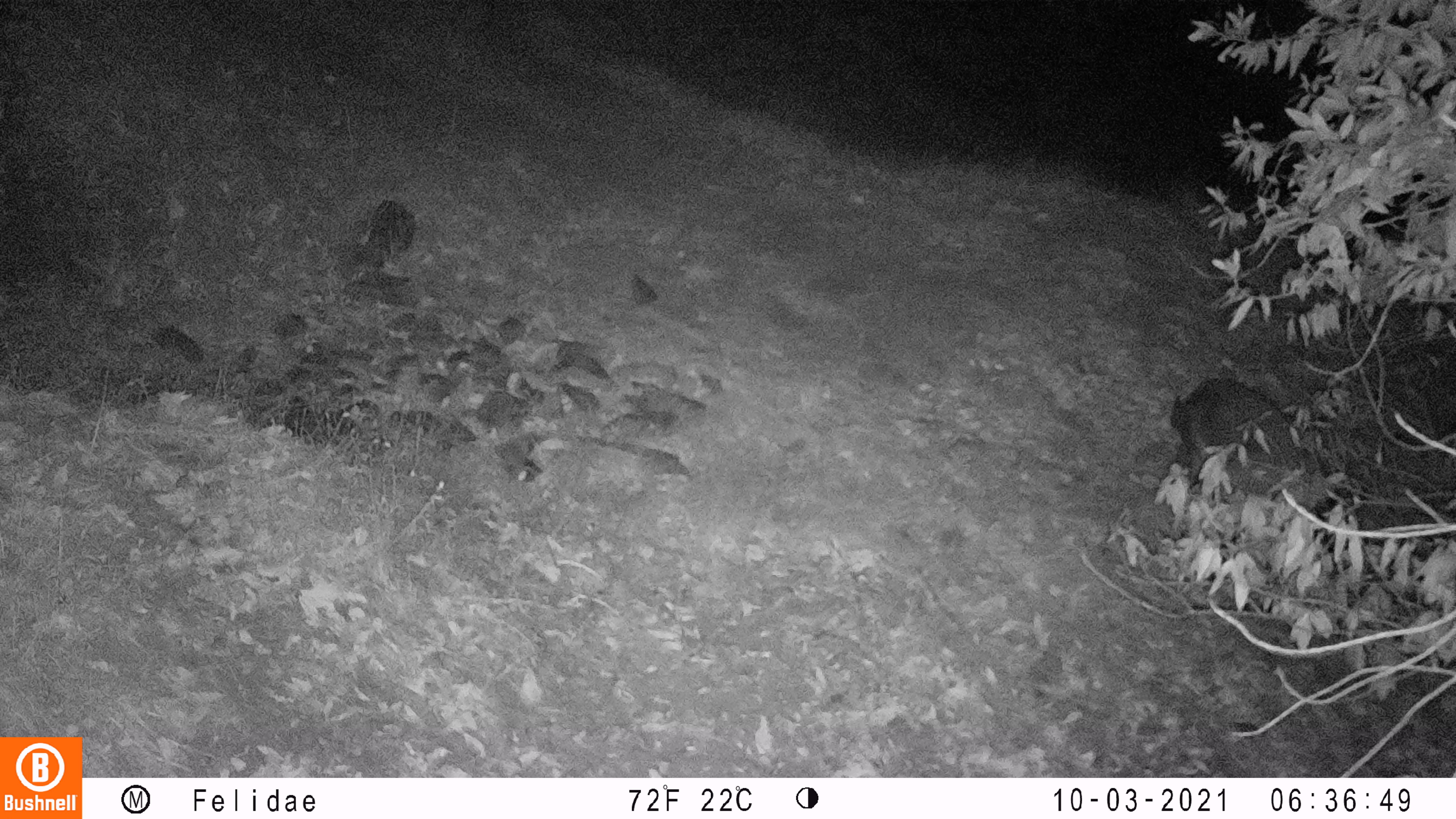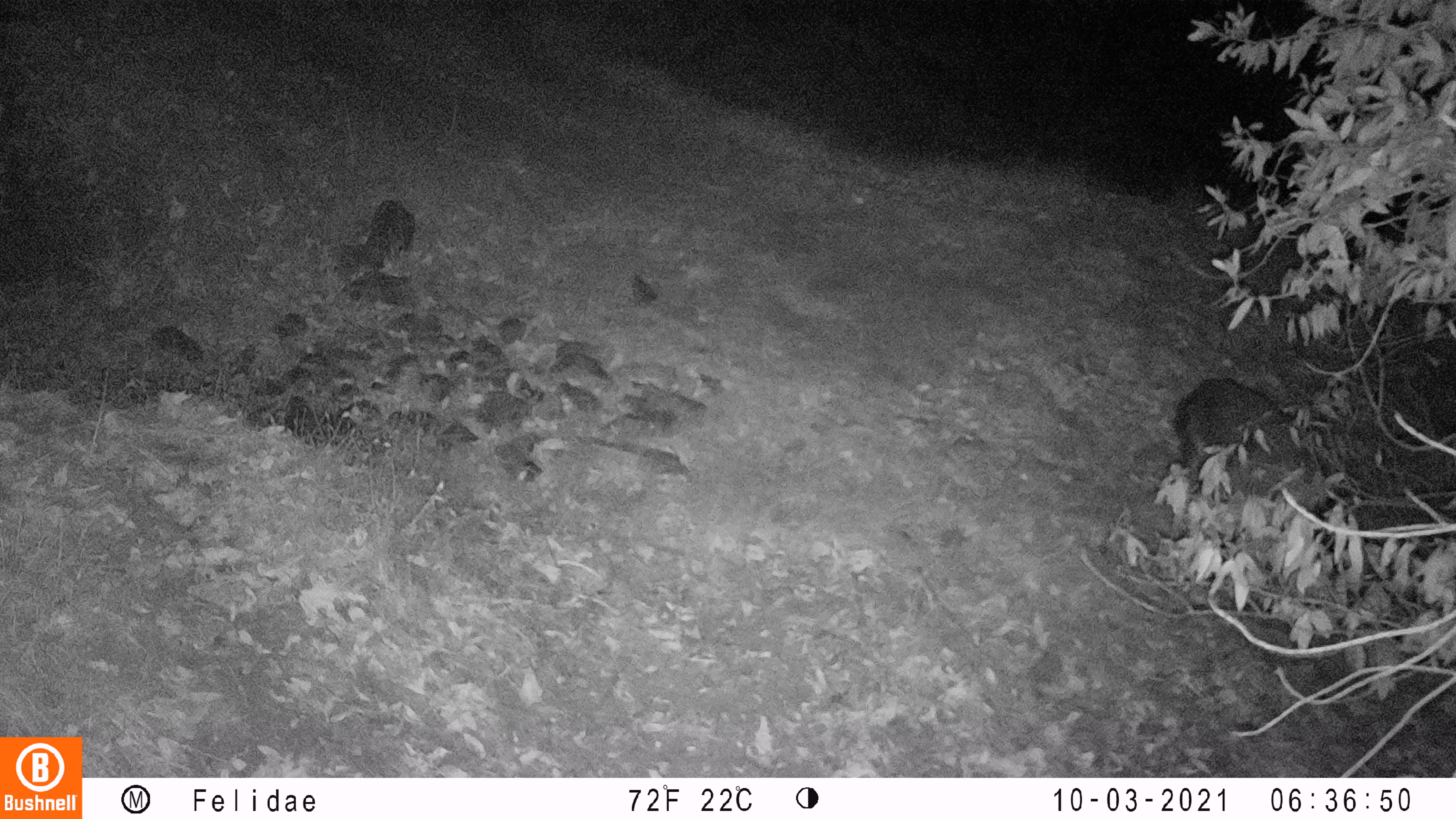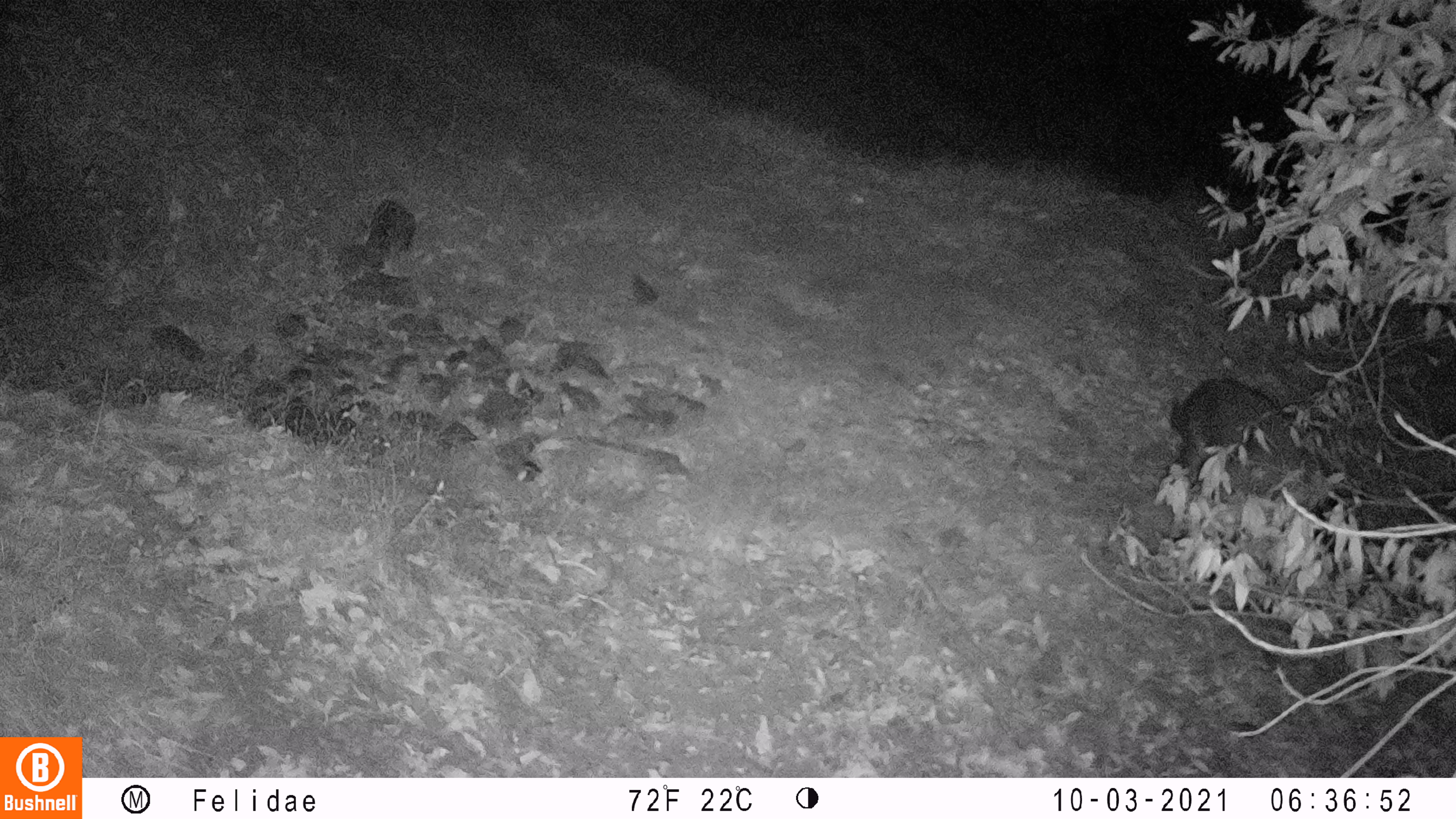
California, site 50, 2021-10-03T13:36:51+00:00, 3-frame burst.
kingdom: Animalia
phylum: Chordata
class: Mammalia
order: Artiodactyla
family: Cervidae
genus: Odocoileus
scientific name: Odocoileus hemionus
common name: mule deer